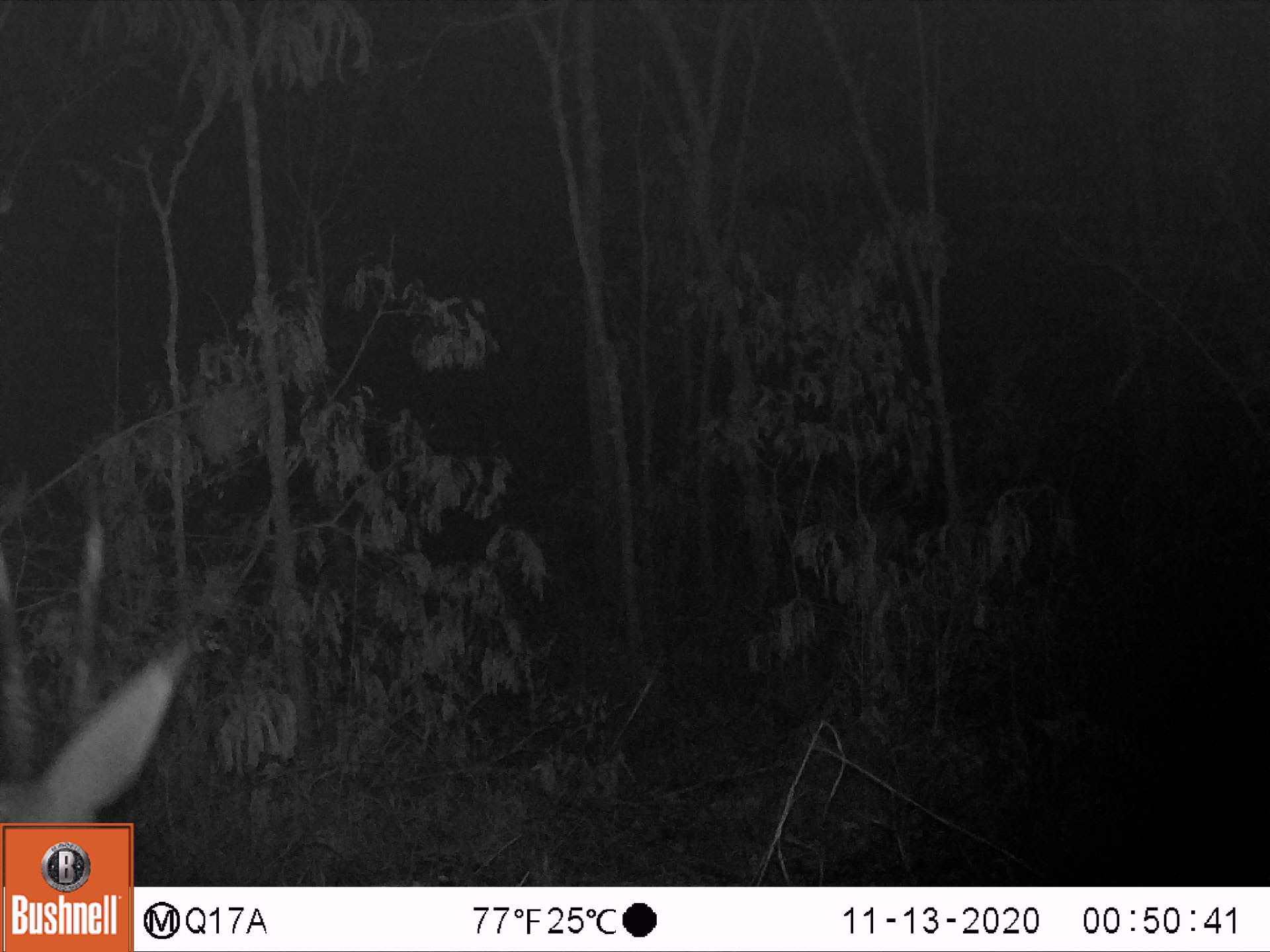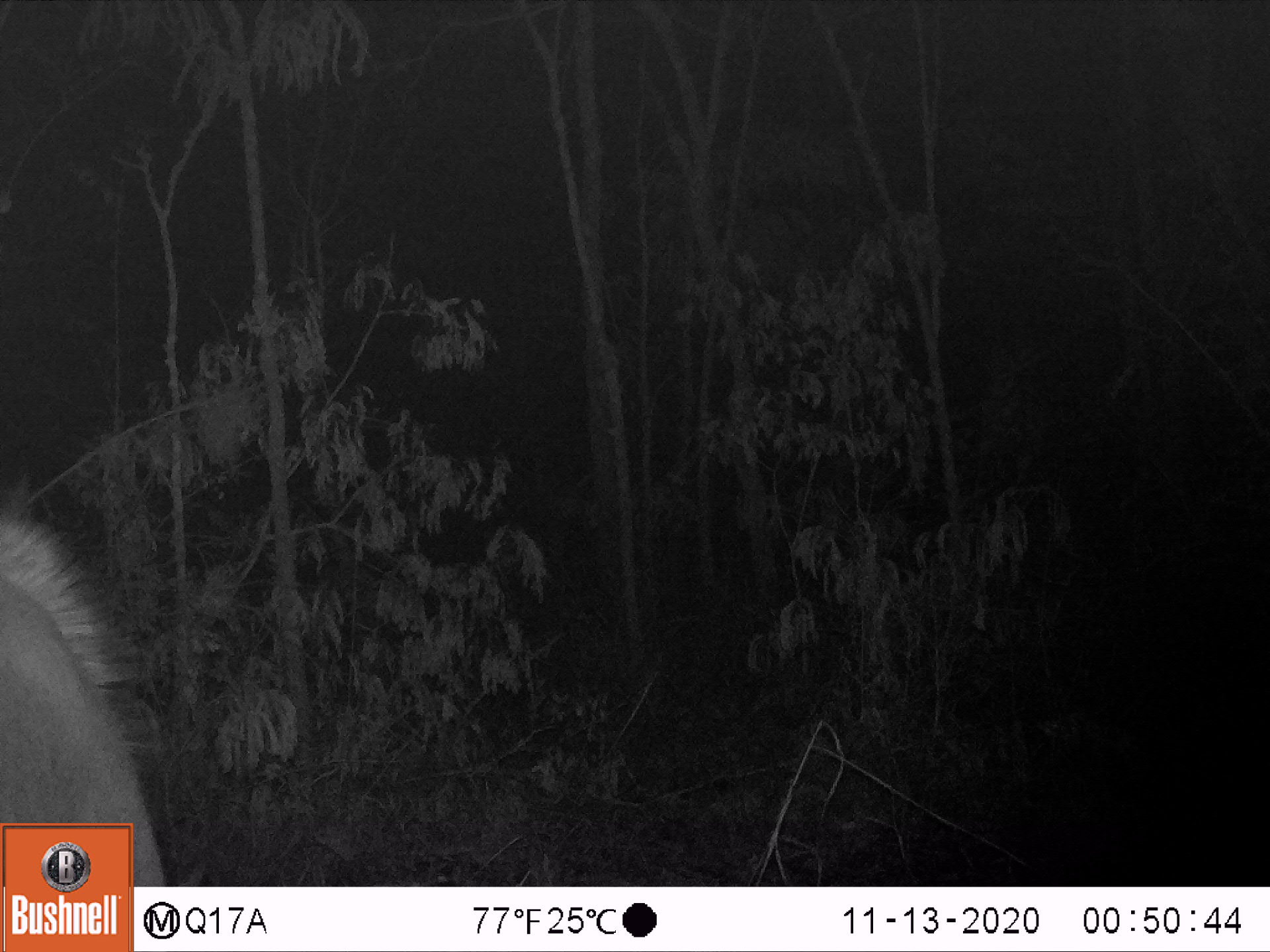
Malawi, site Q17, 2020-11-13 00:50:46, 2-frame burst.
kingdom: Animalia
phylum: Chordata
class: Mammalia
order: Artiodactyla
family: Bovidae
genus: Hippotragus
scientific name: Hippotragus niger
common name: sable antelope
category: sable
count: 1